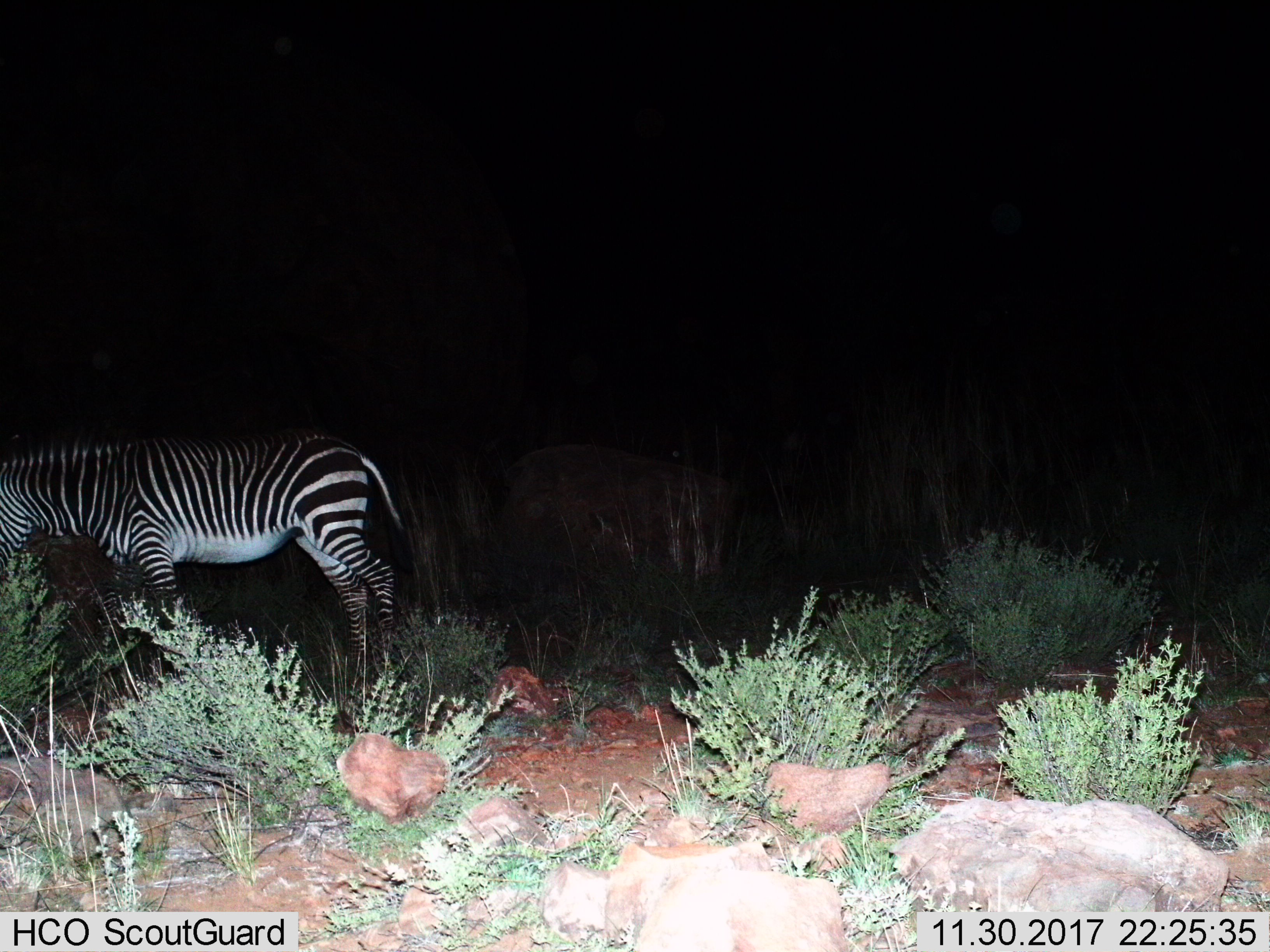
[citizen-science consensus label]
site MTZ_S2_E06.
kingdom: Animalia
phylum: Chordata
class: Mammalia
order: Perissodactyla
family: Equidae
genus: Equus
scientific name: Equus zebra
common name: mountain zebra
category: zebramountain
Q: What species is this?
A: Zebramountain (mountain zebra) (Equus zebra).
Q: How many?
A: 1.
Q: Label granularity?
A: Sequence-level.